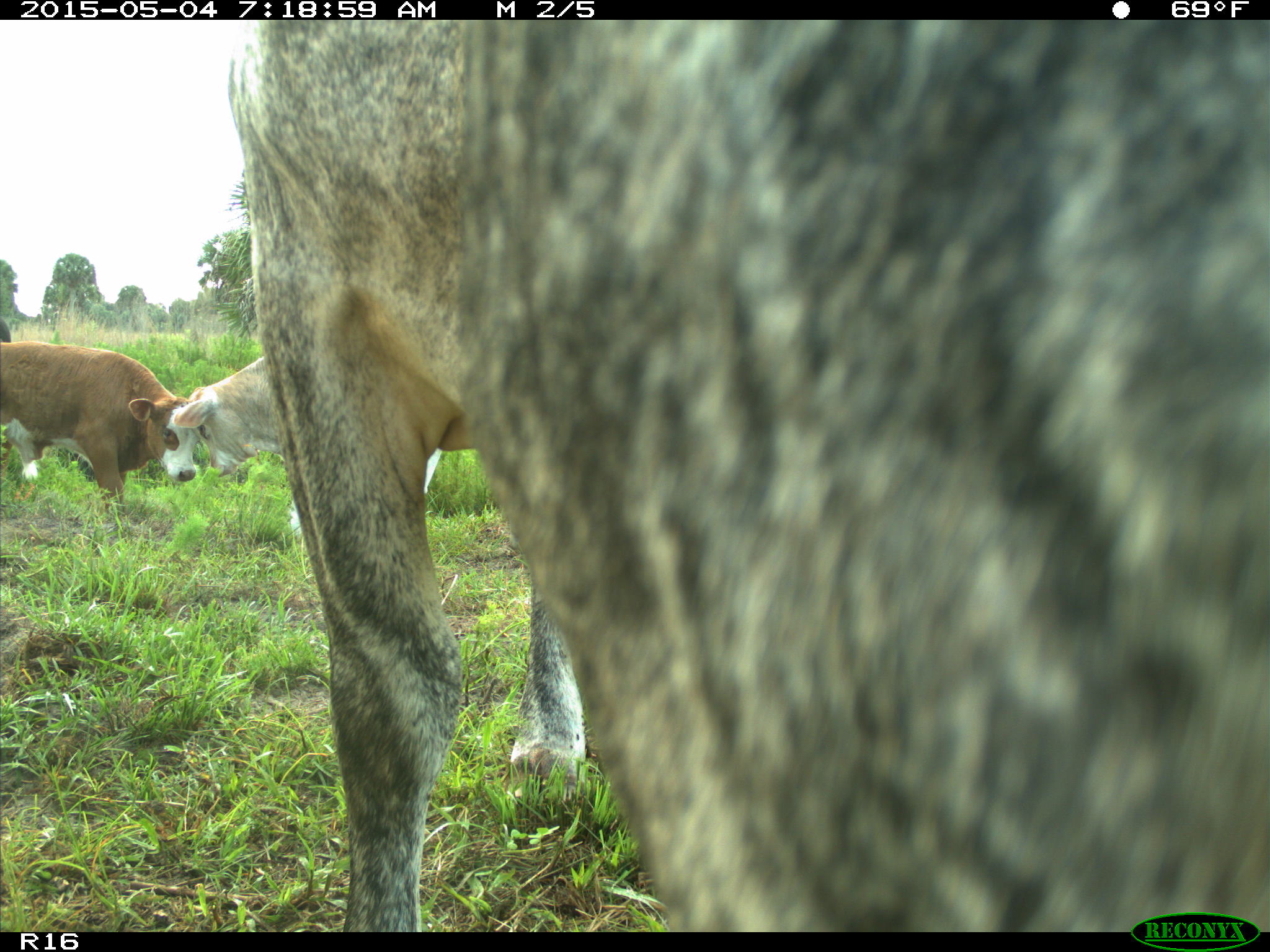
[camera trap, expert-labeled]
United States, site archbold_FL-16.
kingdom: Animalia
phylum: Chordata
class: Mammalia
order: Artiodactyla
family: Bovidae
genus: Bos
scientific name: Bos taurus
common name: domestic cow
Bos taurus (domestic cow).